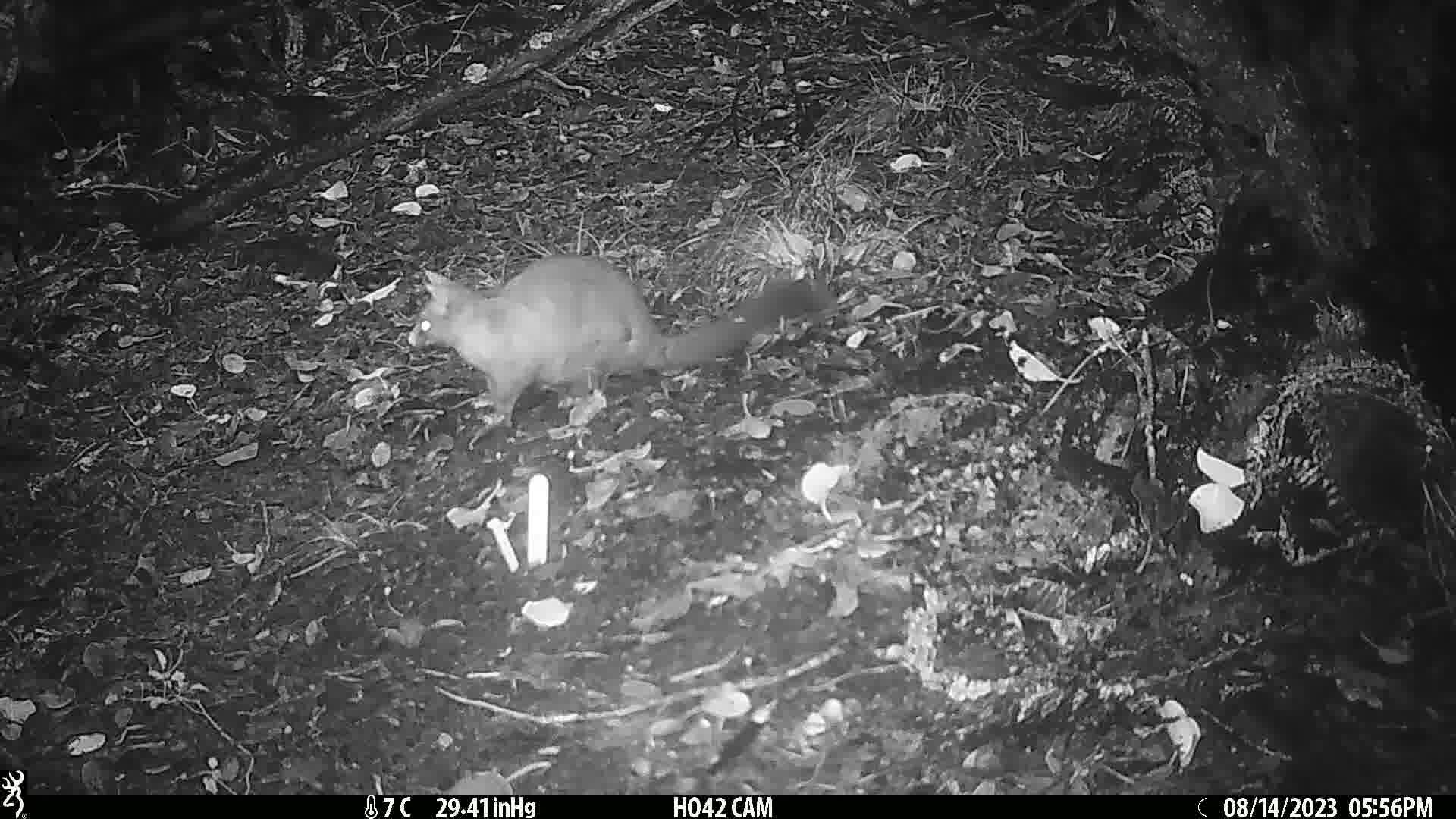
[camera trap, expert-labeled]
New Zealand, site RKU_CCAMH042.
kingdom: Animalia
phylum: Chordata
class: Mammalia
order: Diprotodontia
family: Phalangeridae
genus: Trichosurus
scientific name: Trichosurus vulpecula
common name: common brushtail possum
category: possum